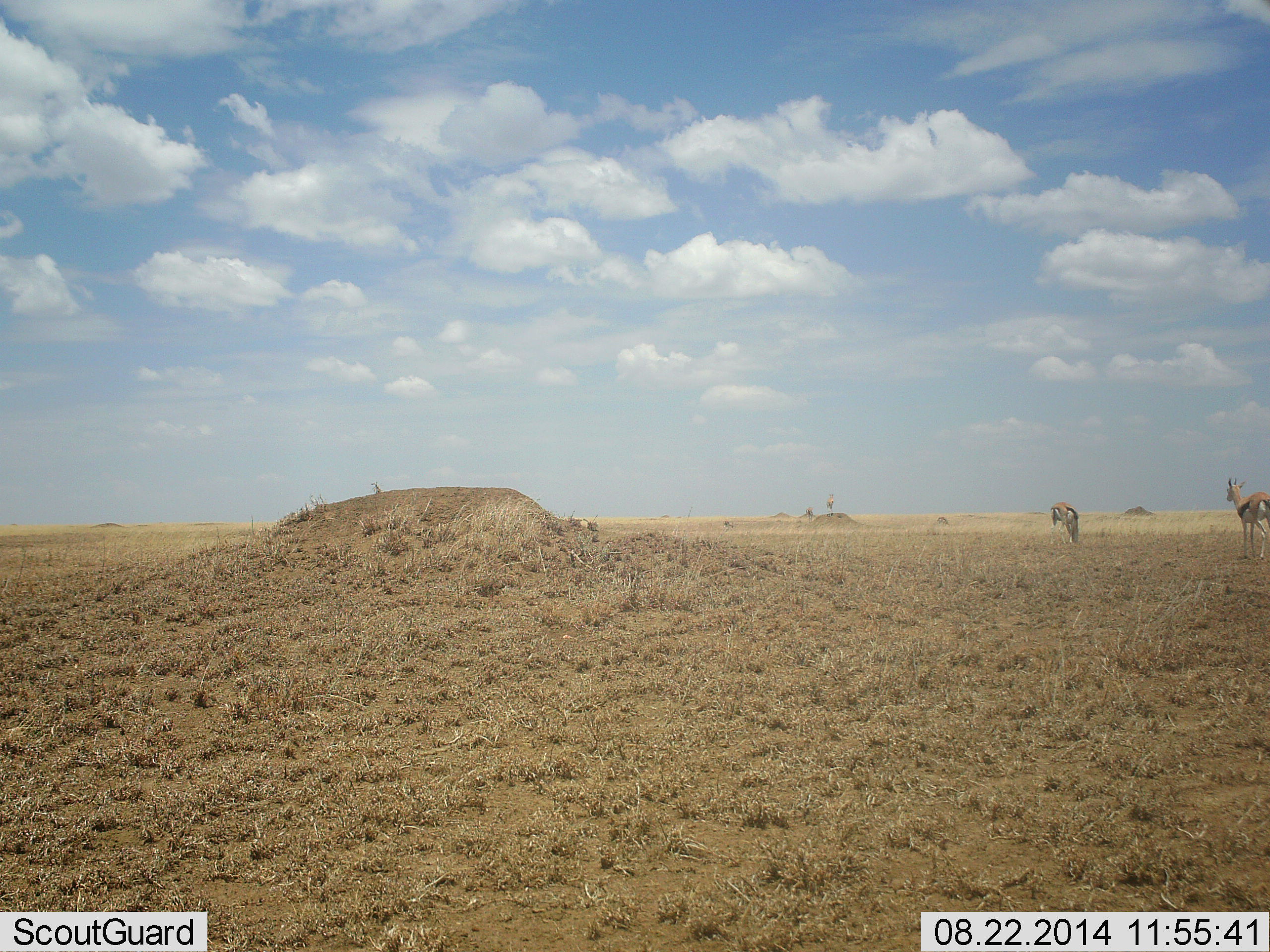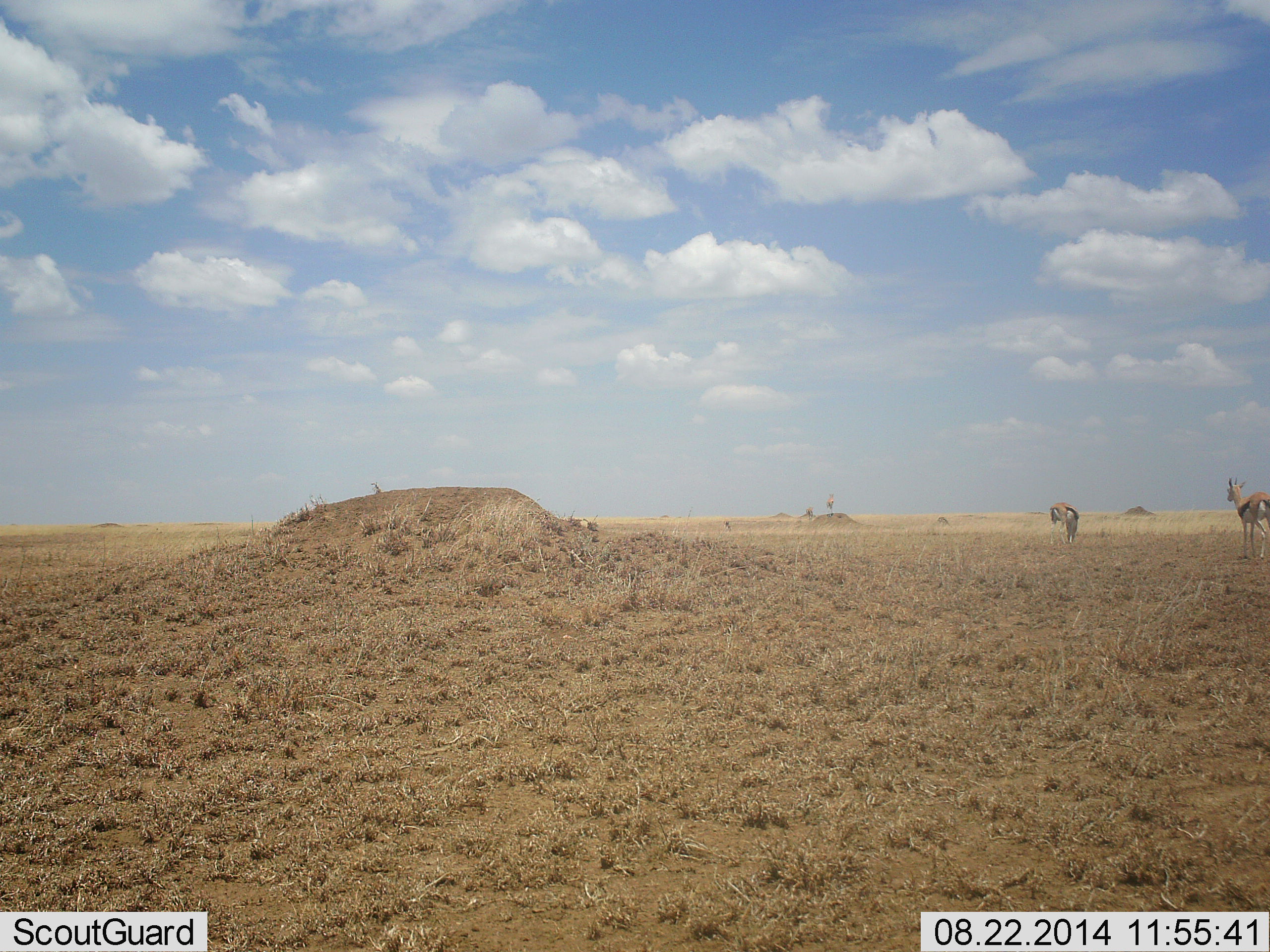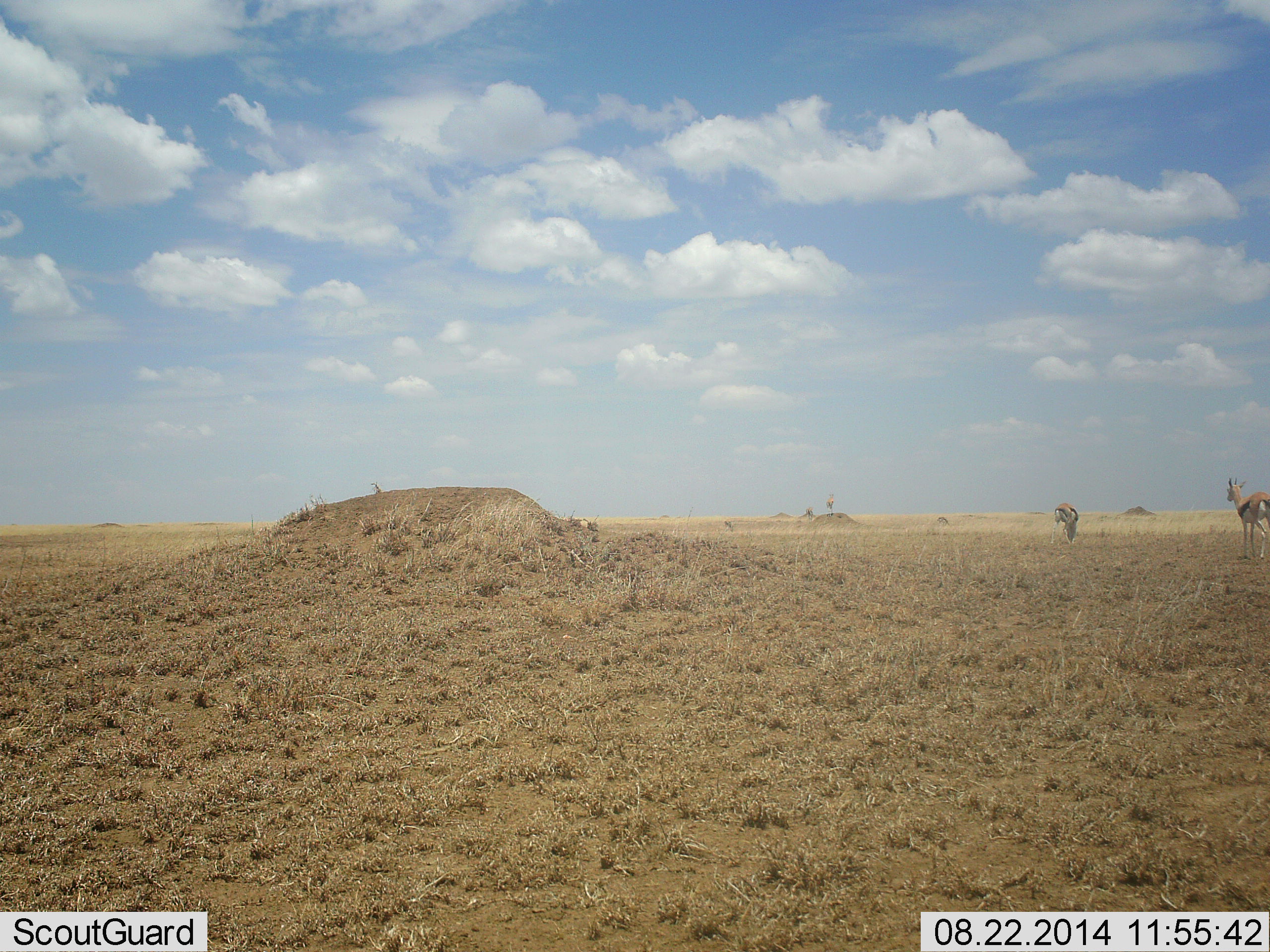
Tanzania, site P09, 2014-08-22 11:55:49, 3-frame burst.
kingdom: Animalia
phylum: Chordata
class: Mammalia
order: Artiodactyla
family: Bovidae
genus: Eudorcas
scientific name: Eudorcas thomsonii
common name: thomson's gazelle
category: gazellethomsons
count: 2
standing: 91%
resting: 0%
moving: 9%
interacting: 0%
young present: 0%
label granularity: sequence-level